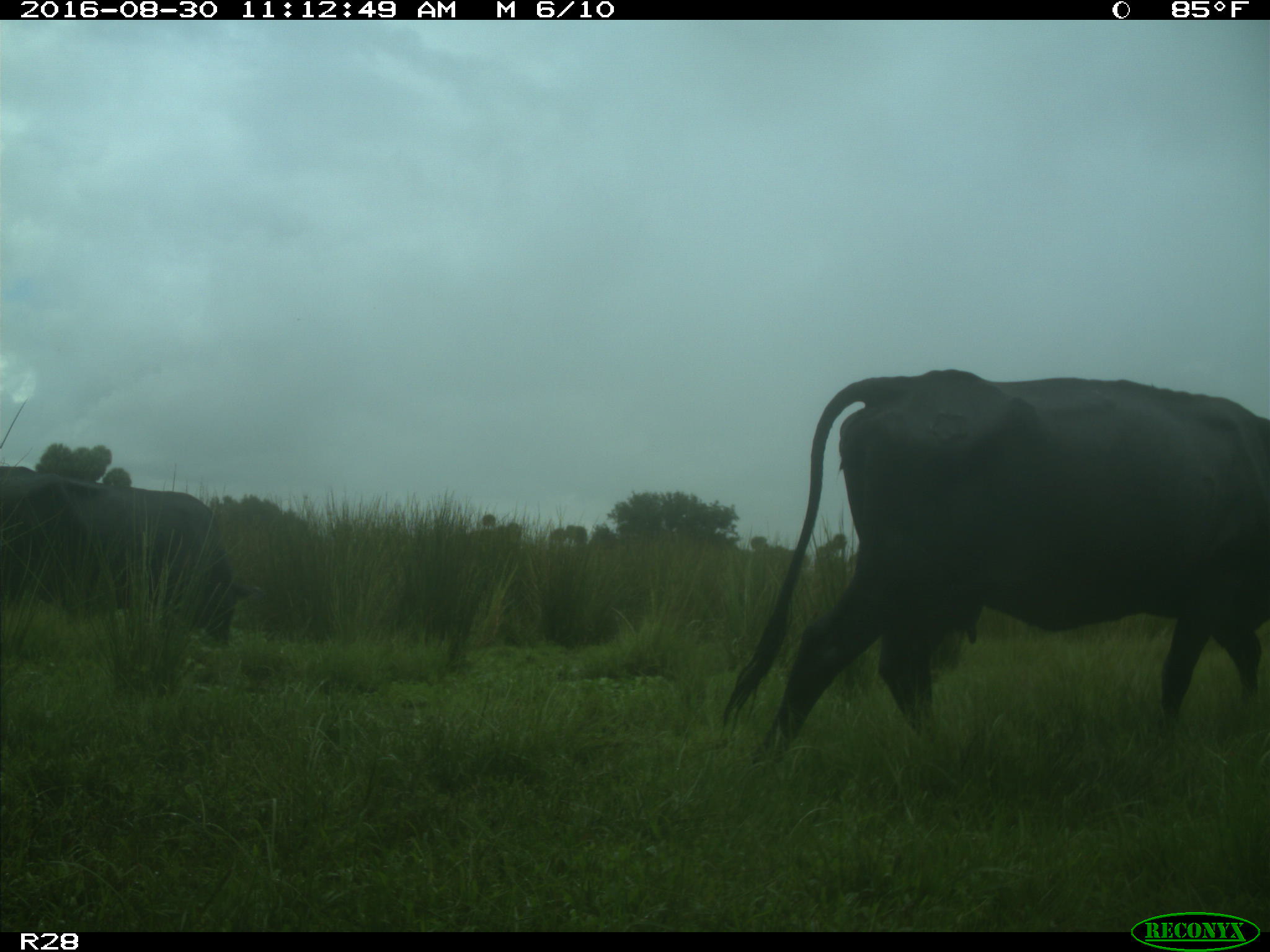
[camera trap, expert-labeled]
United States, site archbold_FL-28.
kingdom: Animalia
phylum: Chordata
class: Mammalia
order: Artiodactyla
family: Bovidae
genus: Bos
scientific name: Bos taurus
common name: domestic cow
Bos taurus (domestic cow).